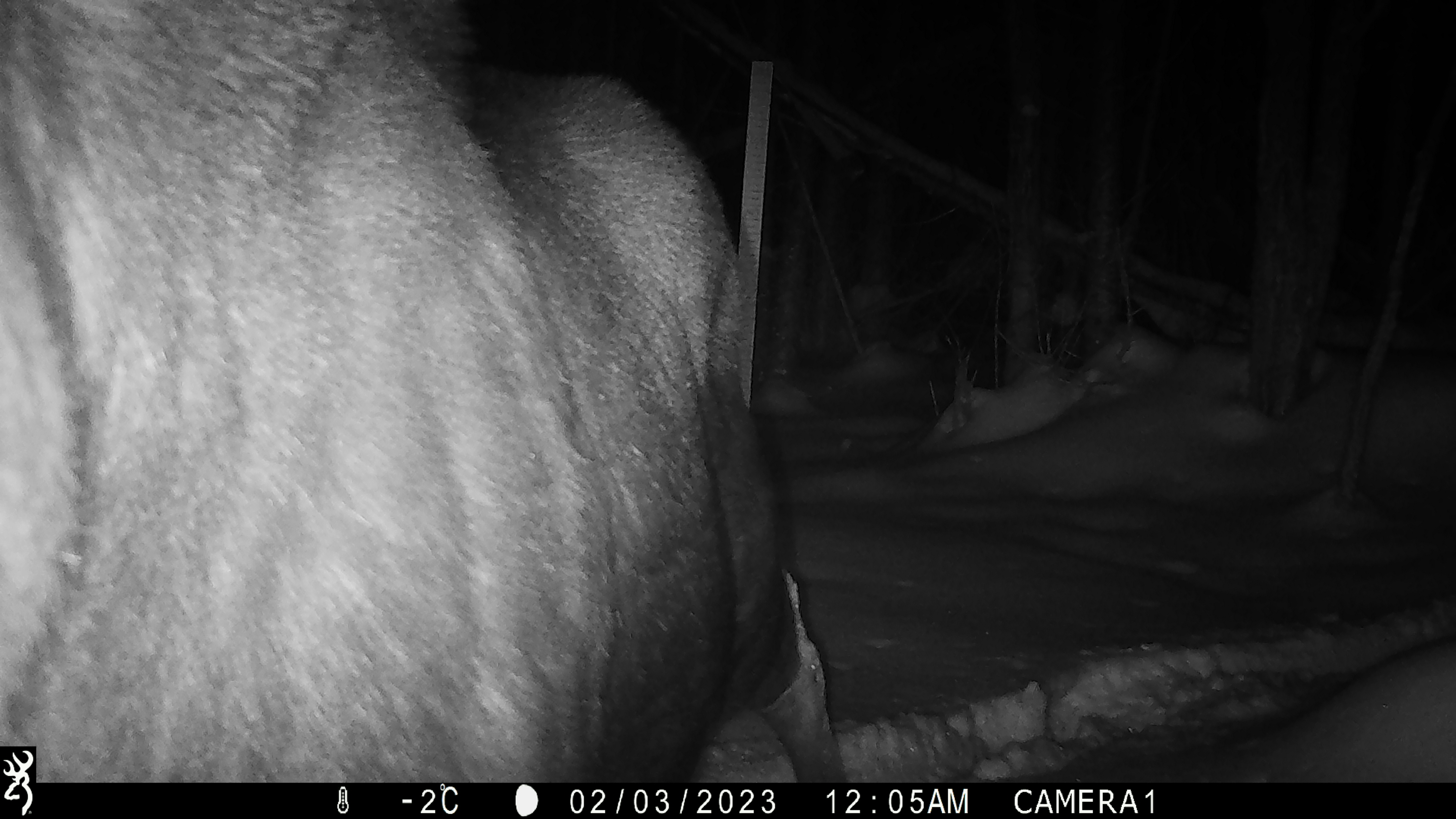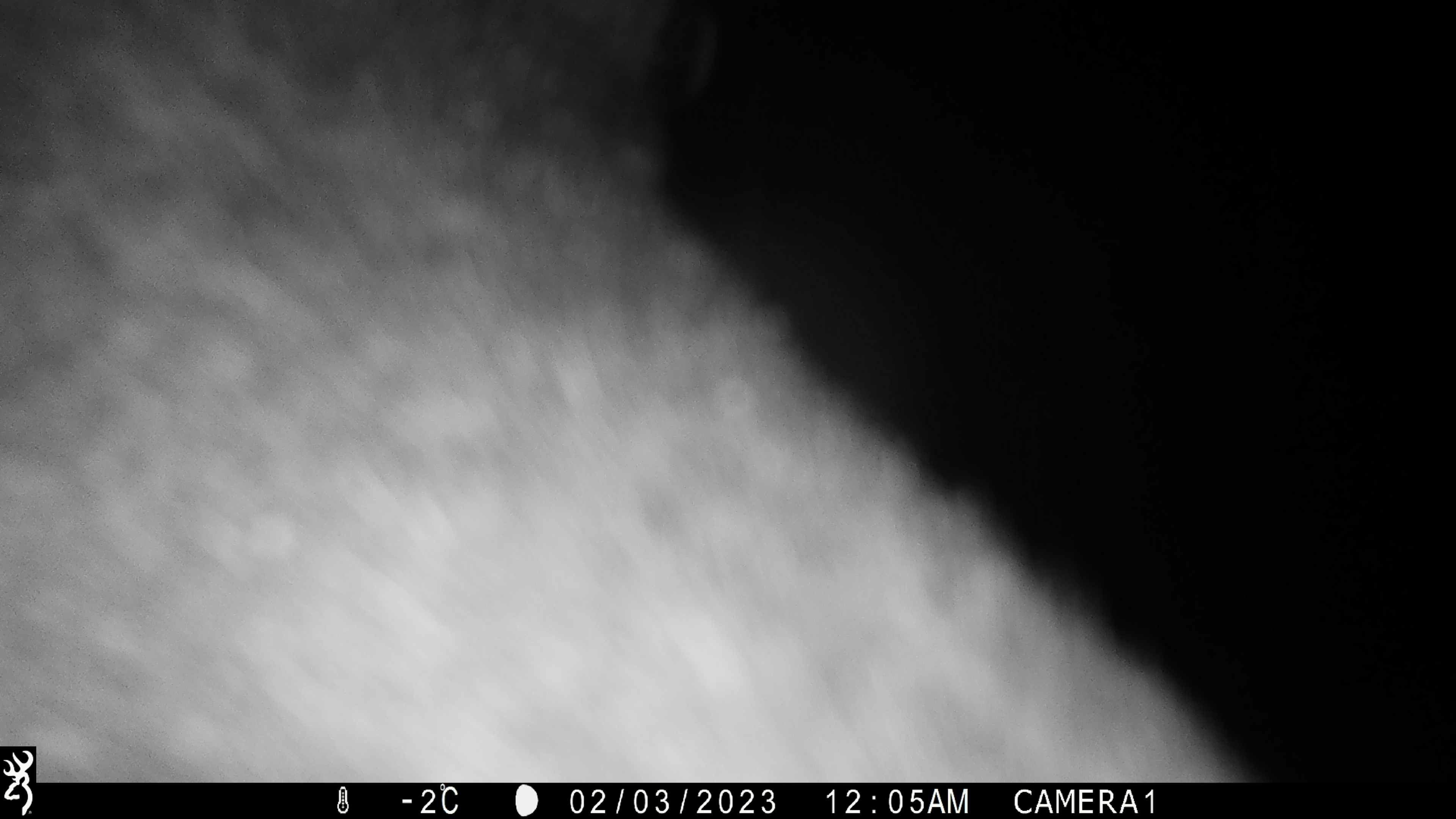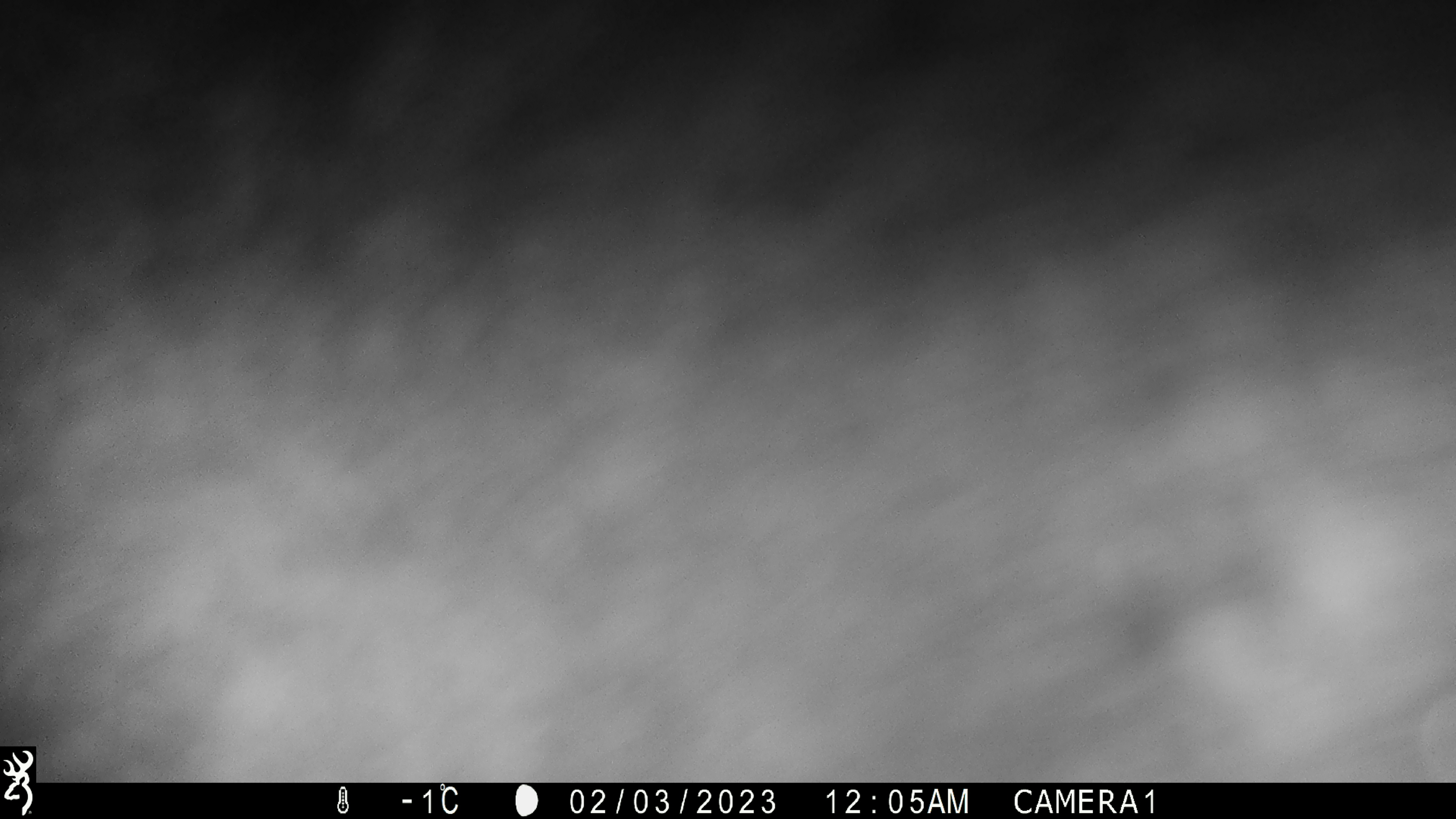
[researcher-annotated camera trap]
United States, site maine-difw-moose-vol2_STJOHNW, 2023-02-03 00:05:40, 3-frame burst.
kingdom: Animalia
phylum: Chordata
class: Mammalia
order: Artiodactyla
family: Cervidae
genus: Alces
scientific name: Alces alces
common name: moose